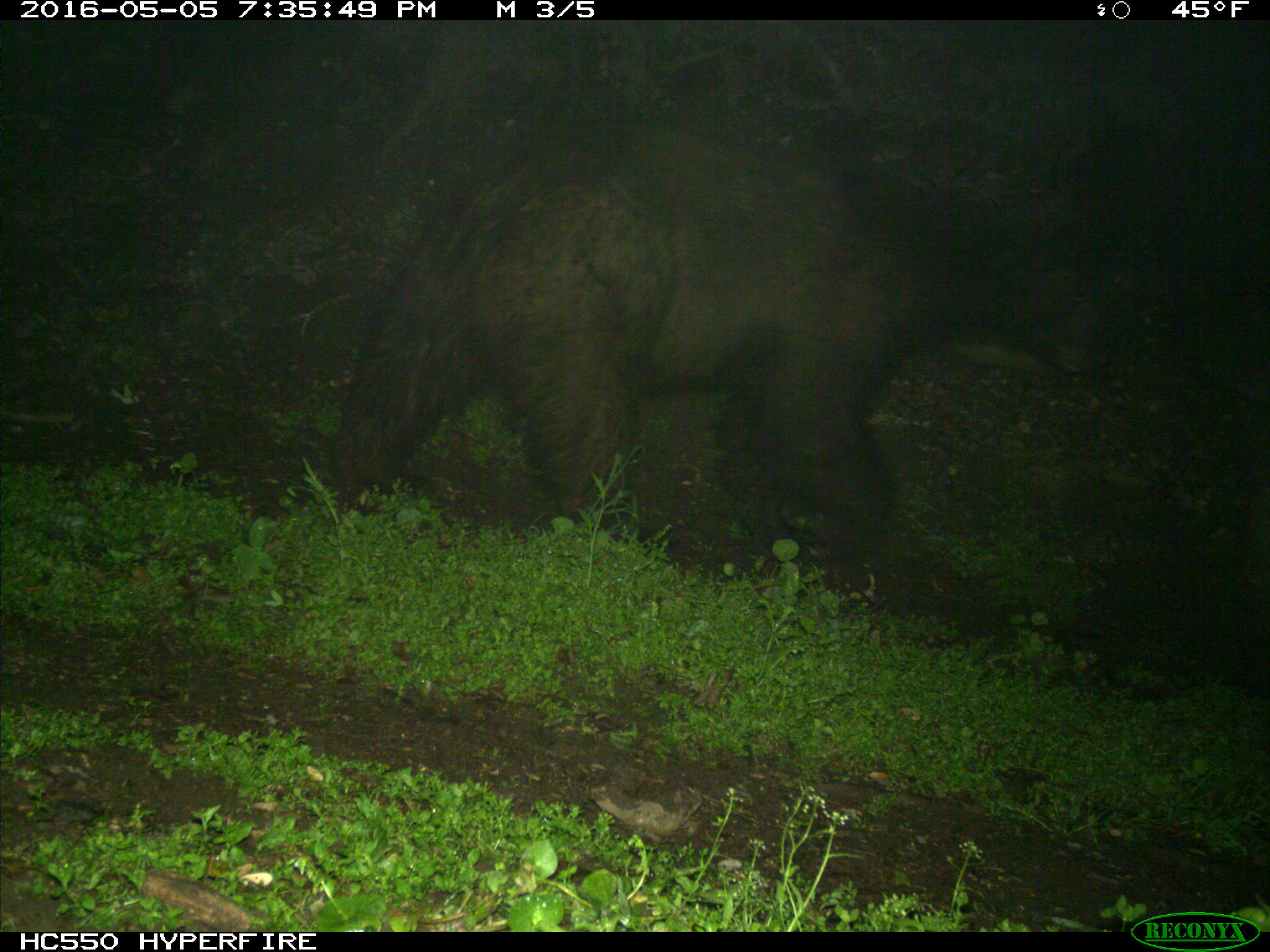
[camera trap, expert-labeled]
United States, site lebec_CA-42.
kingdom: Animalia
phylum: Chordata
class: Mammalia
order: Carnivora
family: Ursidae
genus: Ursus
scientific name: Ursus americanus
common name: american black bear